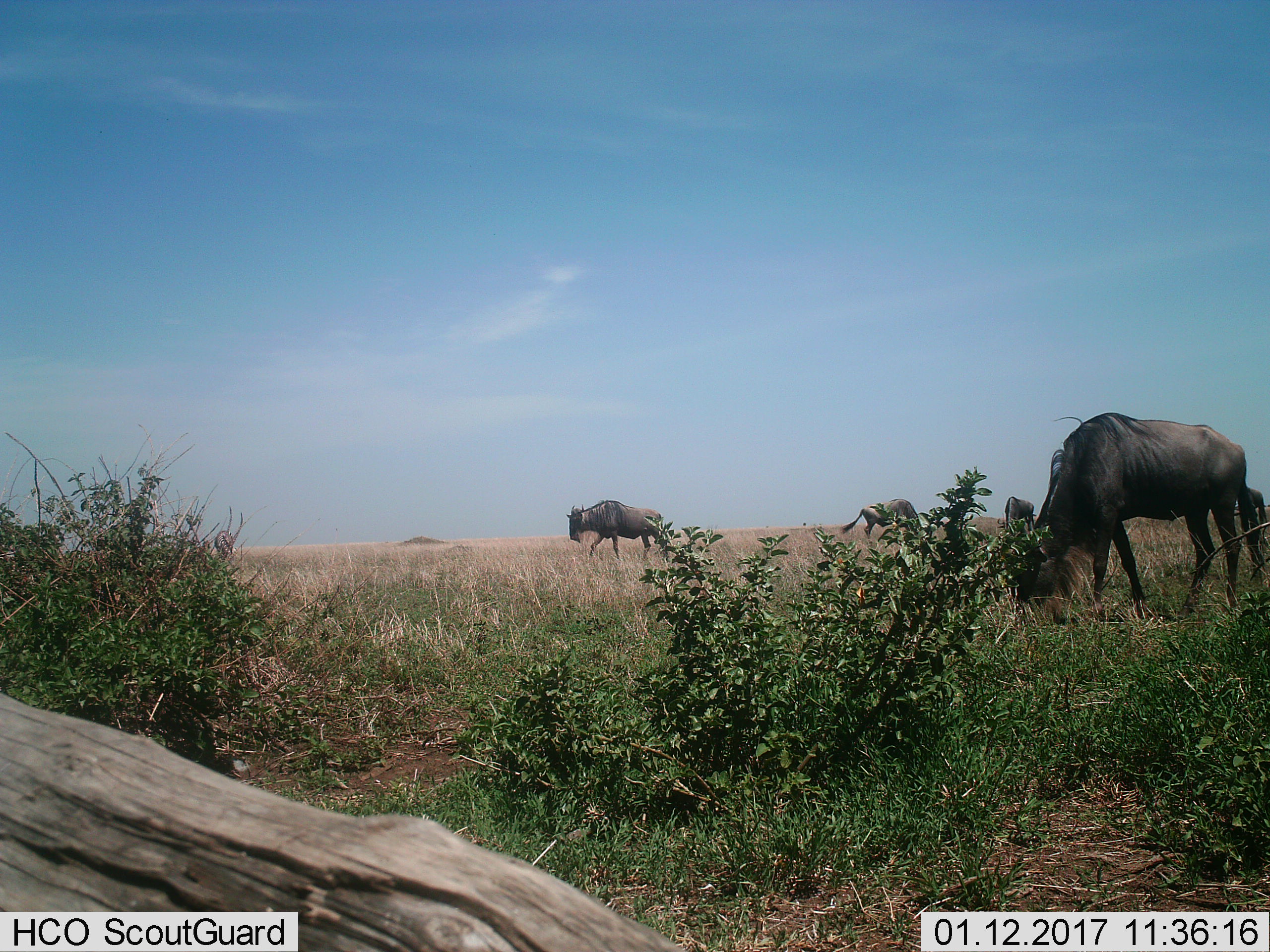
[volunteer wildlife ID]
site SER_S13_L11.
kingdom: Animalia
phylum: Chordata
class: Mammalia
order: Artiodactyla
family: Bovidae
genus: Connochaetes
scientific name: Connochaetes taurinus taurinus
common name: blue wildebeest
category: wildebeestblue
Wildebeestblue (blue wildebeest) (Connochaetes taurinus taurinus), count 5. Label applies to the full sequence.